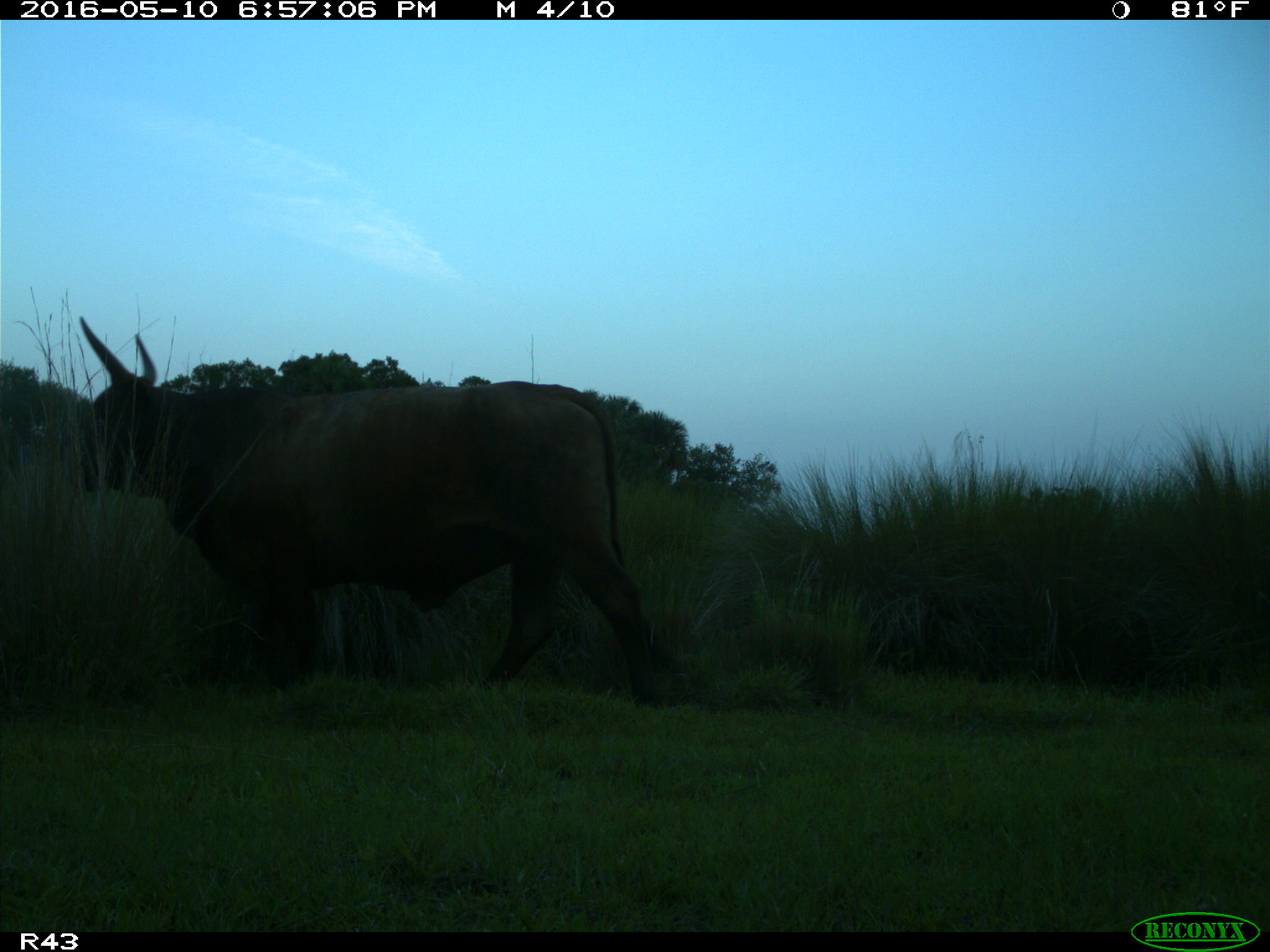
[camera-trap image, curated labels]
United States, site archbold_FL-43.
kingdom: Animalia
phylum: Chordata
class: Mammalia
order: Artiodactyla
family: Bovidae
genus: Bos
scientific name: Bos taurus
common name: domestic cow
Bos taurus (domestic cow).